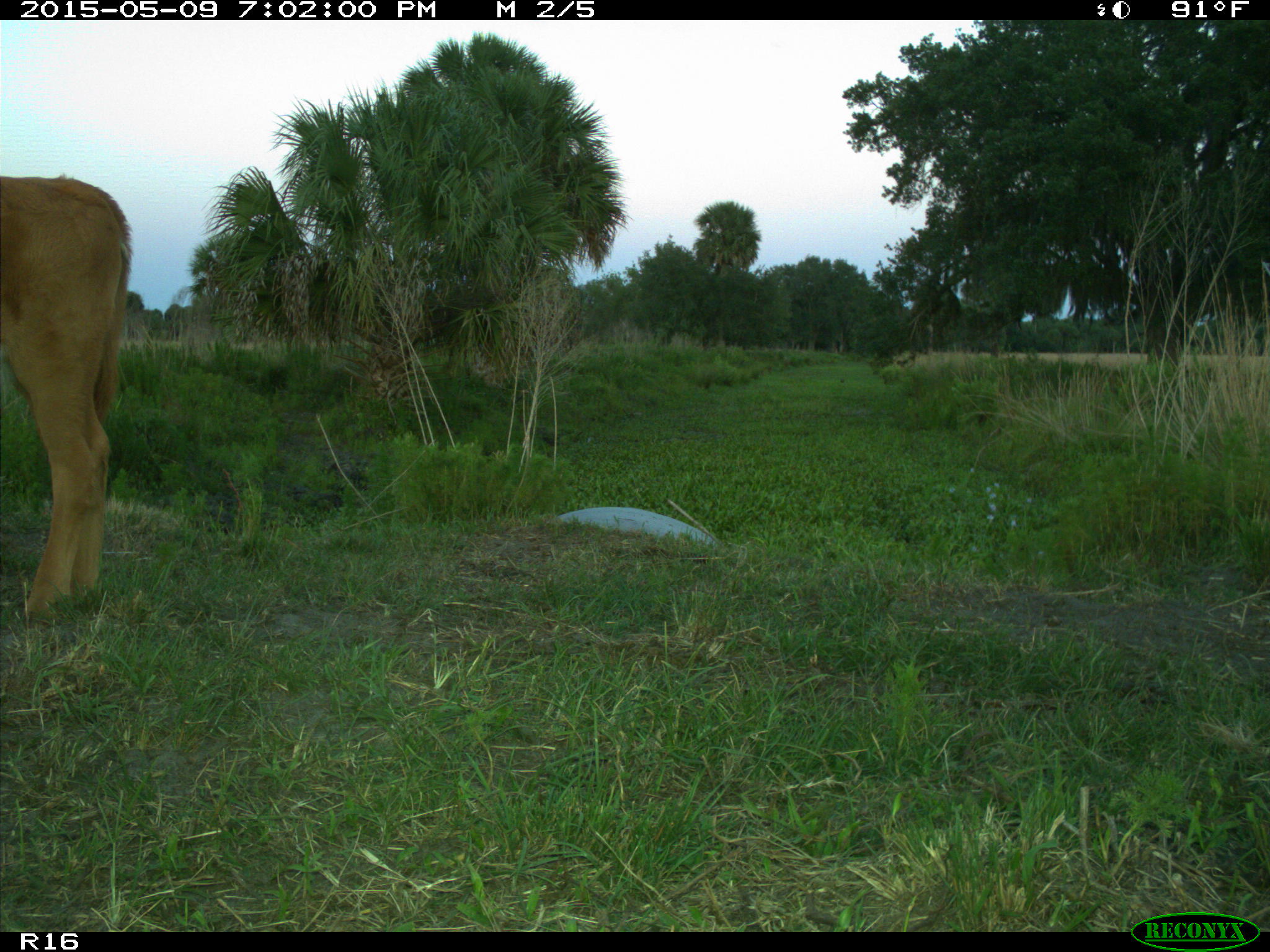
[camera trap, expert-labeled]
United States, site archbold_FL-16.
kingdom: Animalia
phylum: Chordata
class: Mammalia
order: Artiodactyla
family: Bovidae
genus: Bos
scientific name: Bos taurus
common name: domestic cow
Bos taurus (domestic cow).